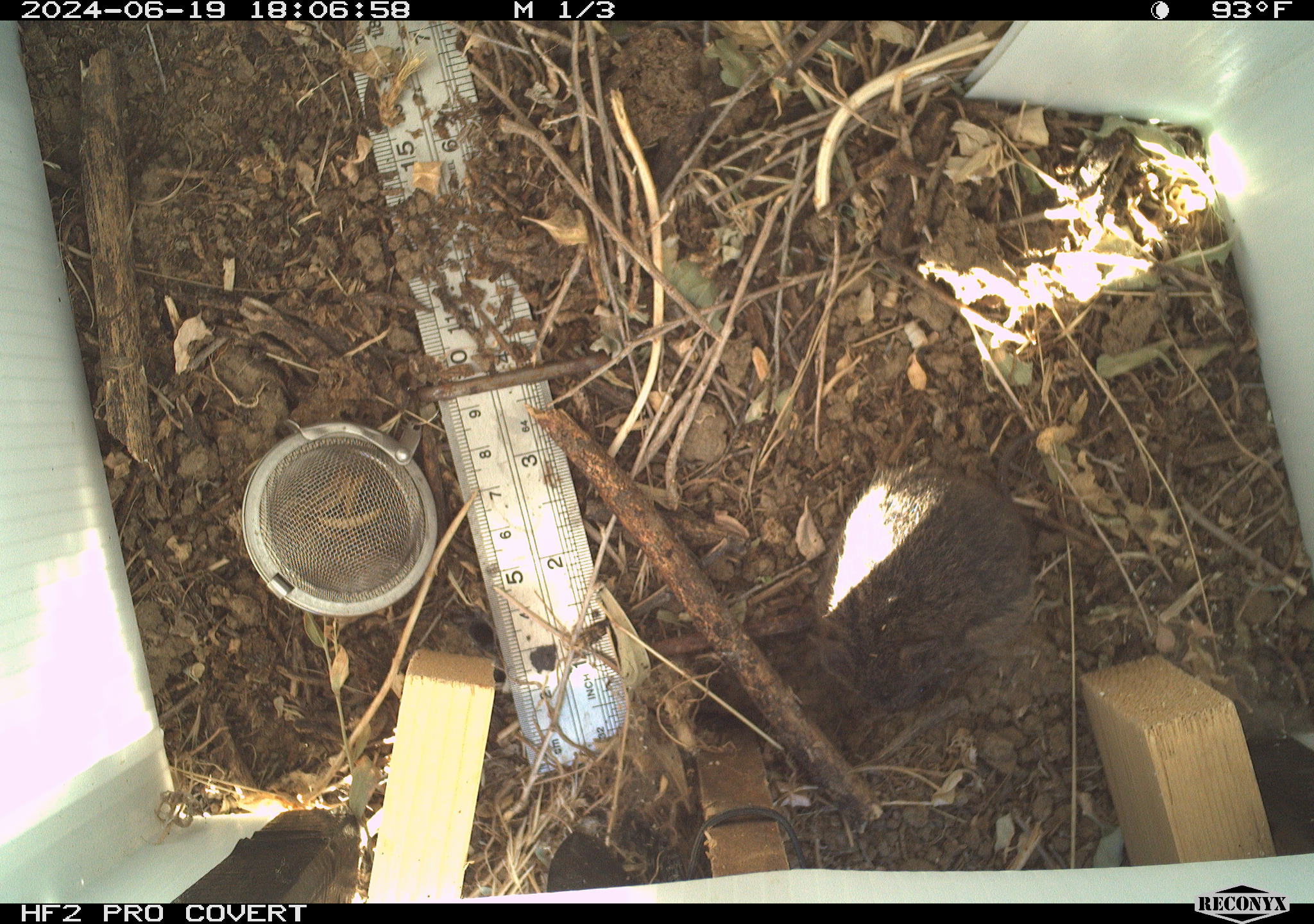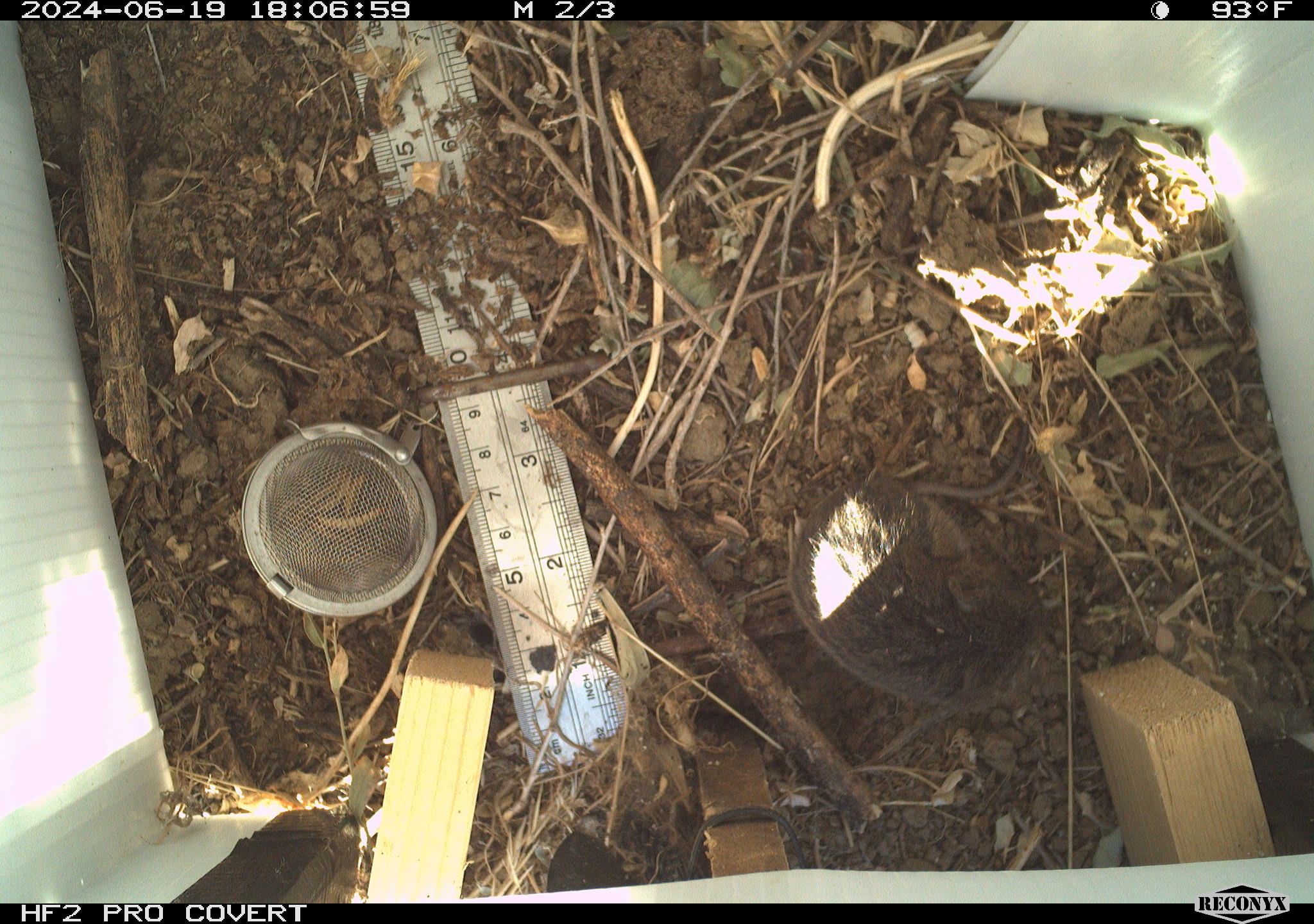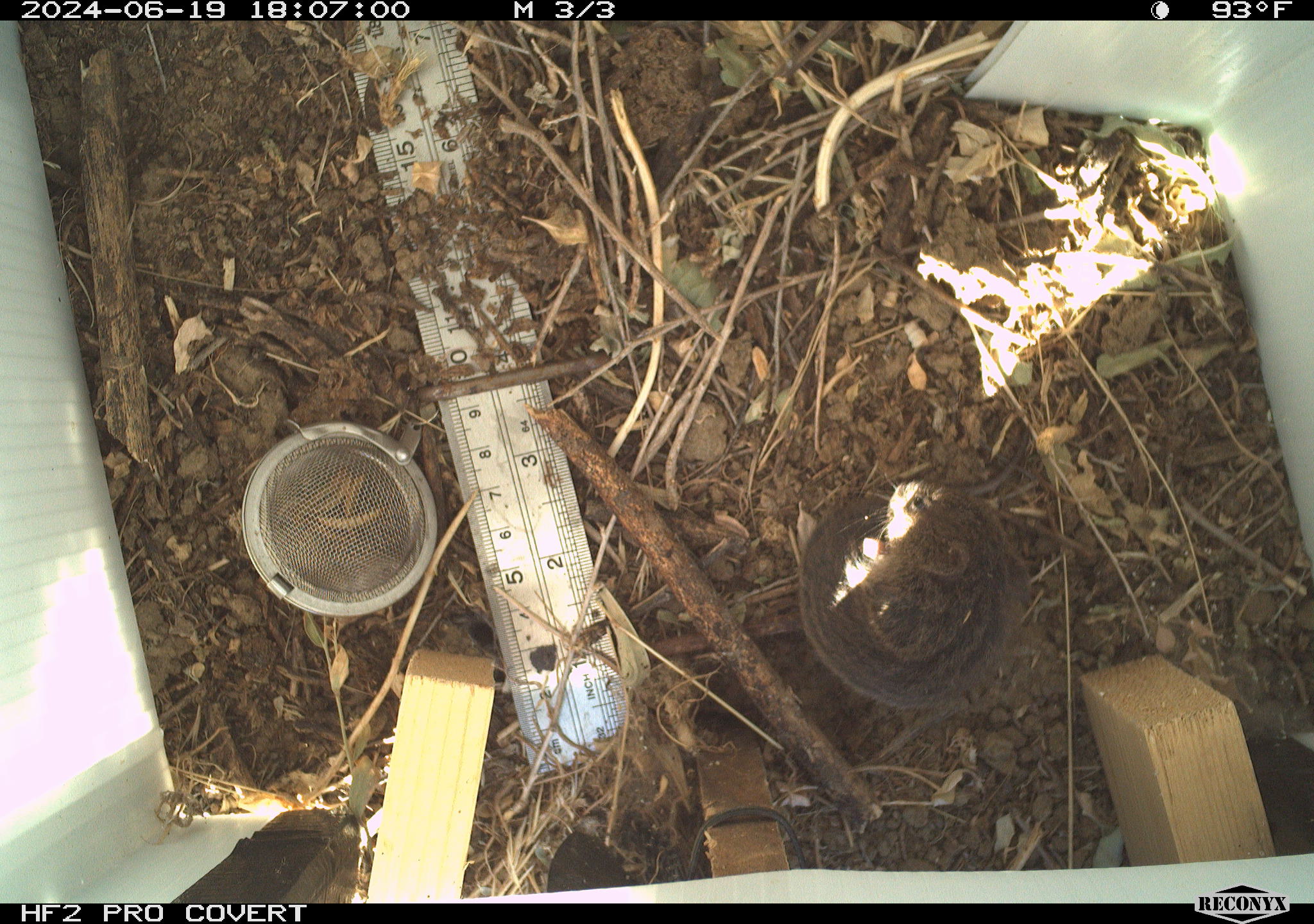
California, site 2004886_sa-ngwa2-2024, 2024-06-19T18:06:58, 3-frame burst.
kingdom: Animalia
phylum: Chordata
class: Mammalia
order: Rodentia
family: Cricetidae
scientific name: Arvicolinae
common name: voles, lemmings, and muskrats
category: arvicolinae subfamily